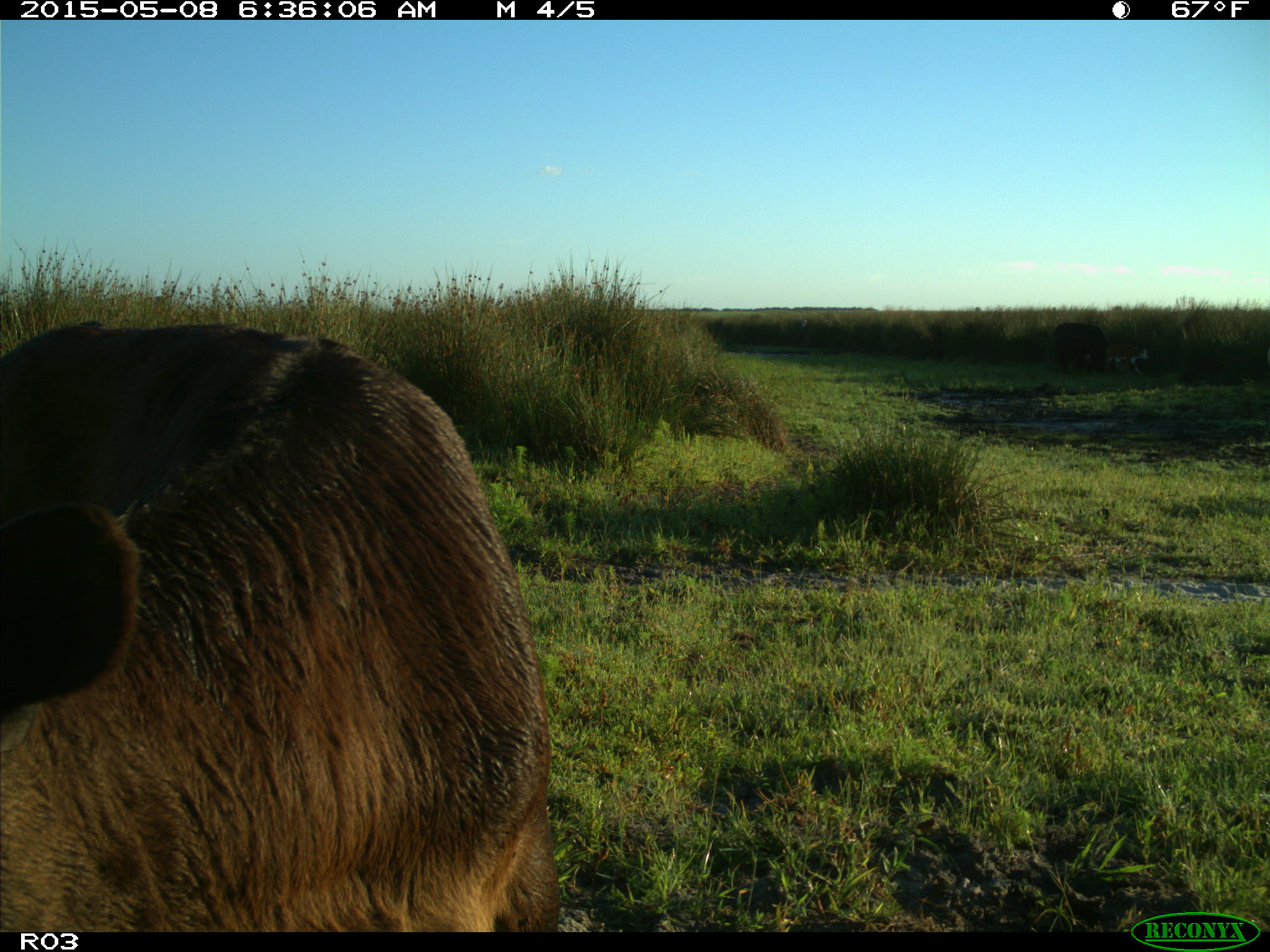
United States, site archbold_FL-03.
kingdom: Animalia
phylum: Chordata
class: Mammalia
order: Artiodactyla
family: Bovidae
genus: Bos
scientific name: Bos taurus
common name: domestic cow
Bos taurus (domestic cow).